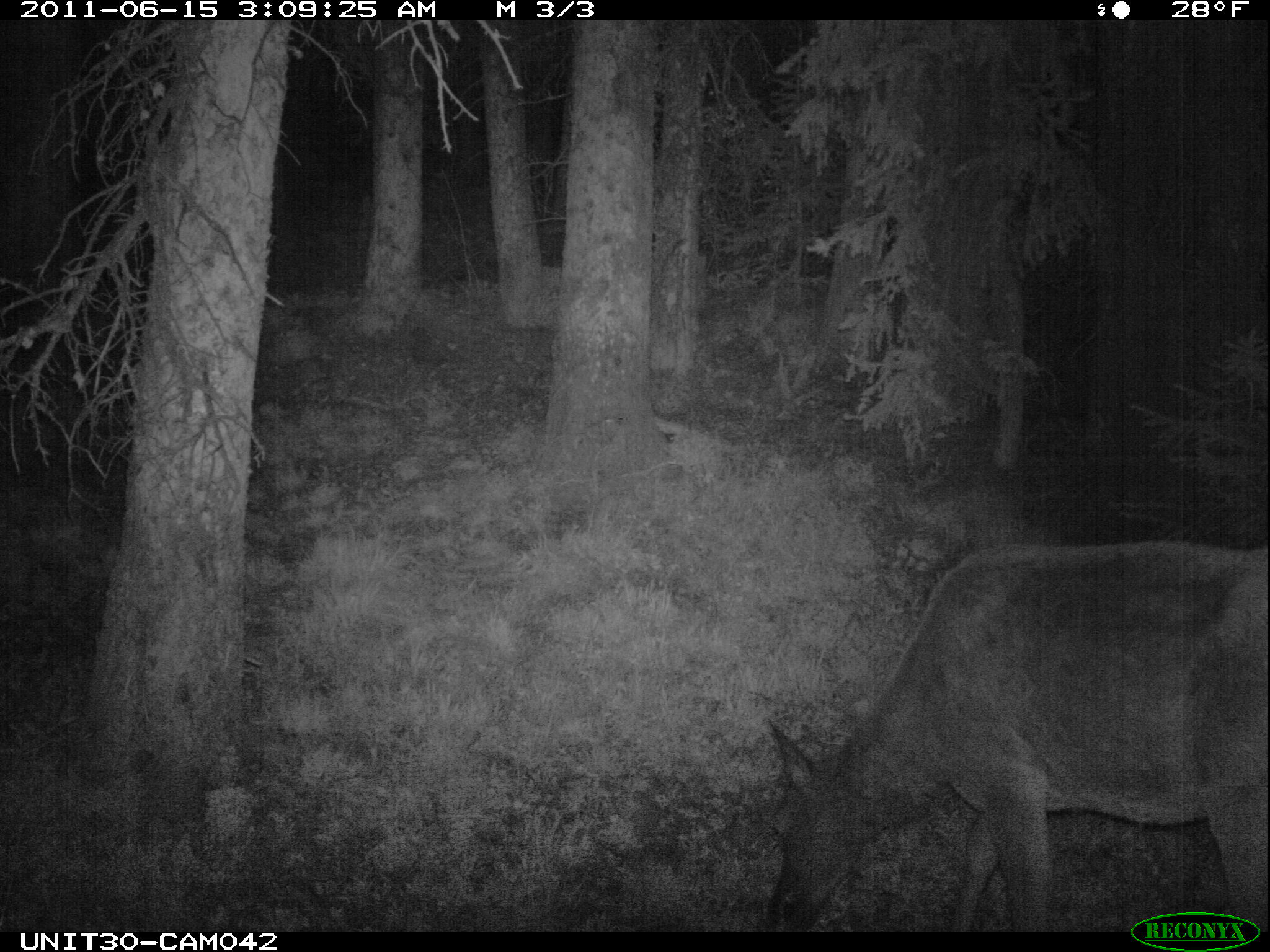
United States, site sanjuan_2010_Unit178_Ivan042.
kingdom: Animalia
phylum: Chordata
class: Mammalia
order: Artiodactyla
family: Cervidae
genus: Cervus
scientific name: Cervus elaphus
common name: red deer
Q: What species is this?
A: Cervus elaphus (red deer).